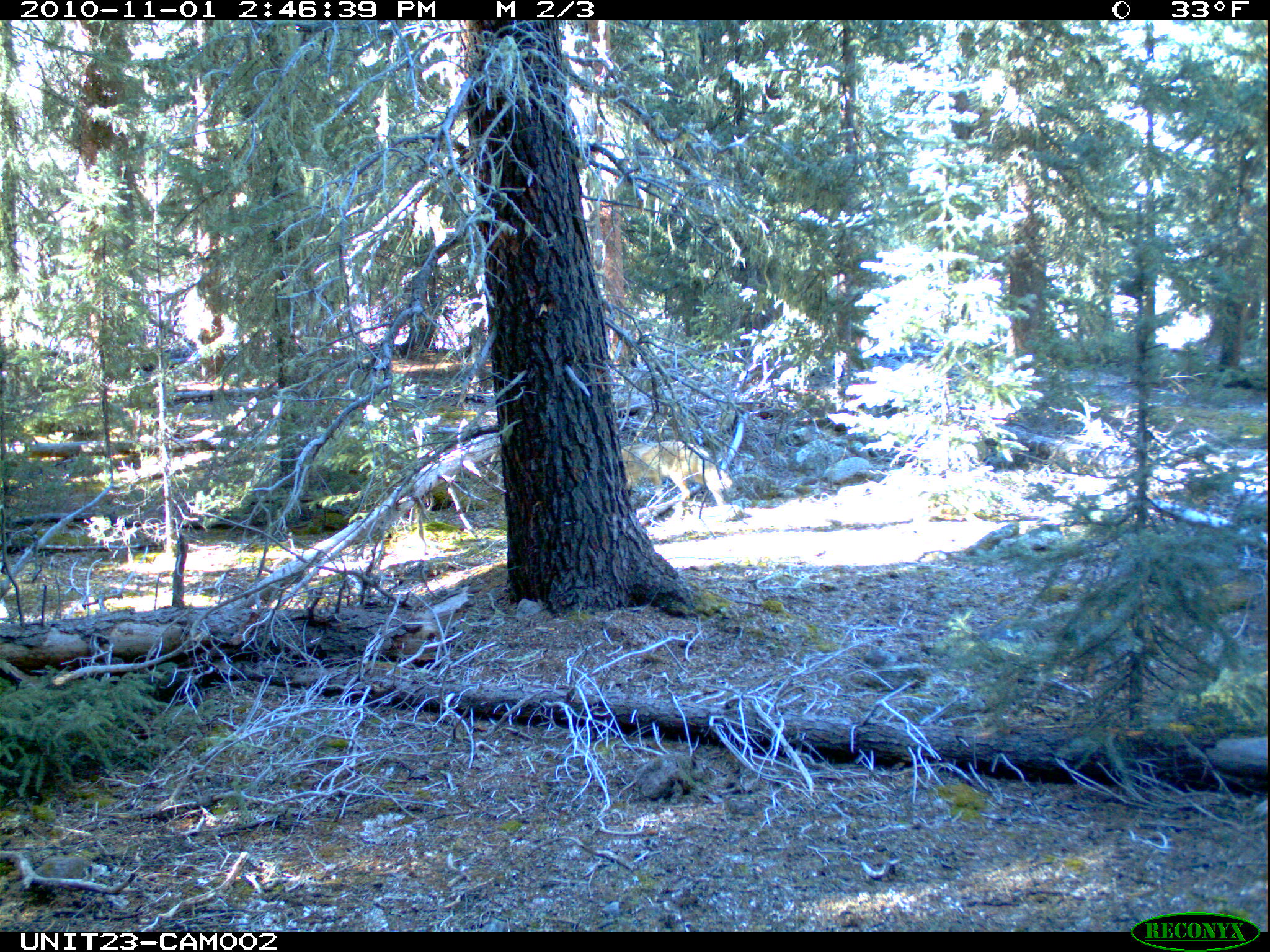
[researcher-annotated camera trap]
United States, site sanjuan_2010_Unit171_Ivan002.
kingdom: Animalia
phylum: Chordata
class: Mammalia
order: Carnivora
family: Canidae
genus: Canis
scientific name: Canis latrans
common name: coyote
Canis latrans (coyote).